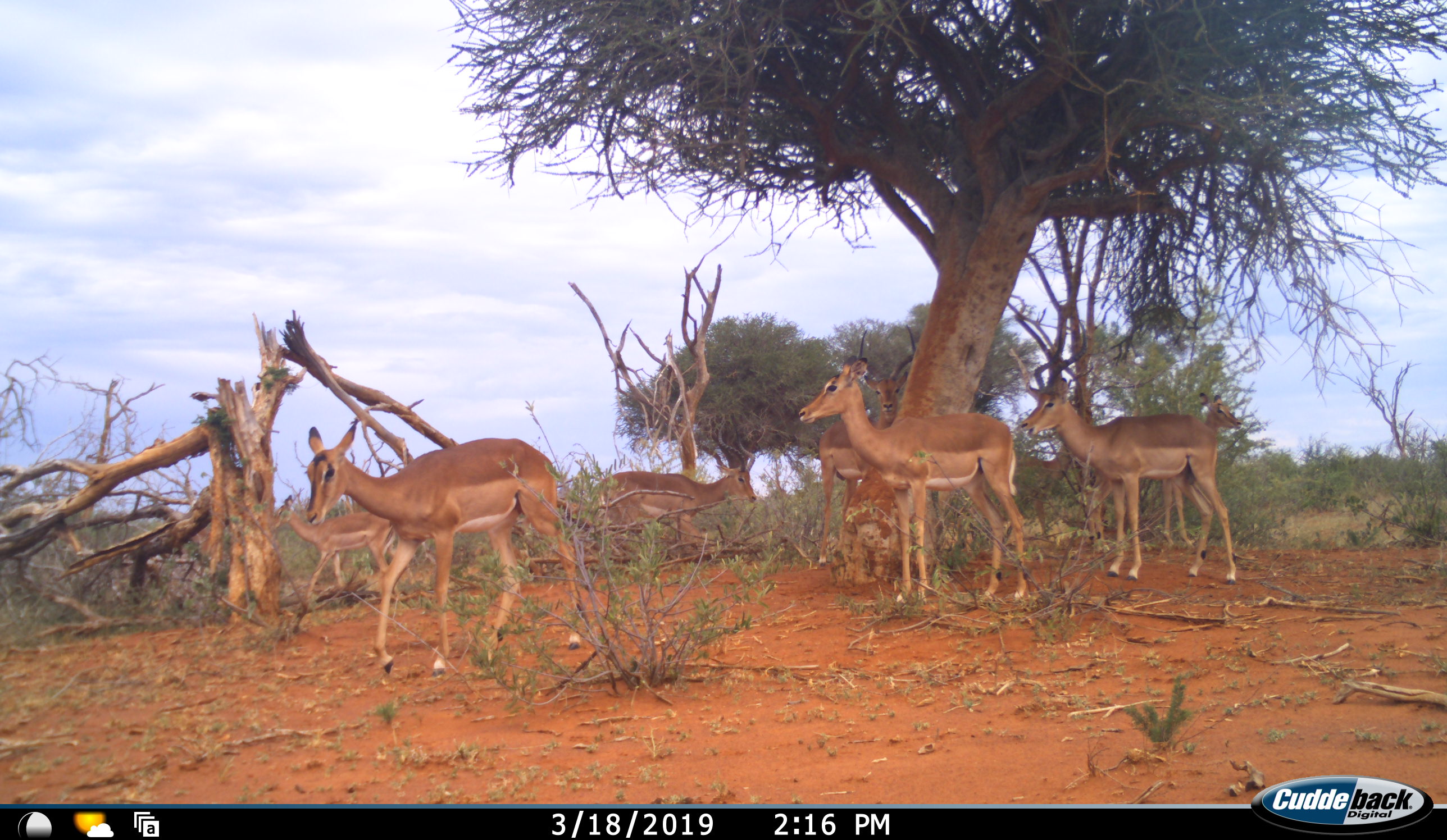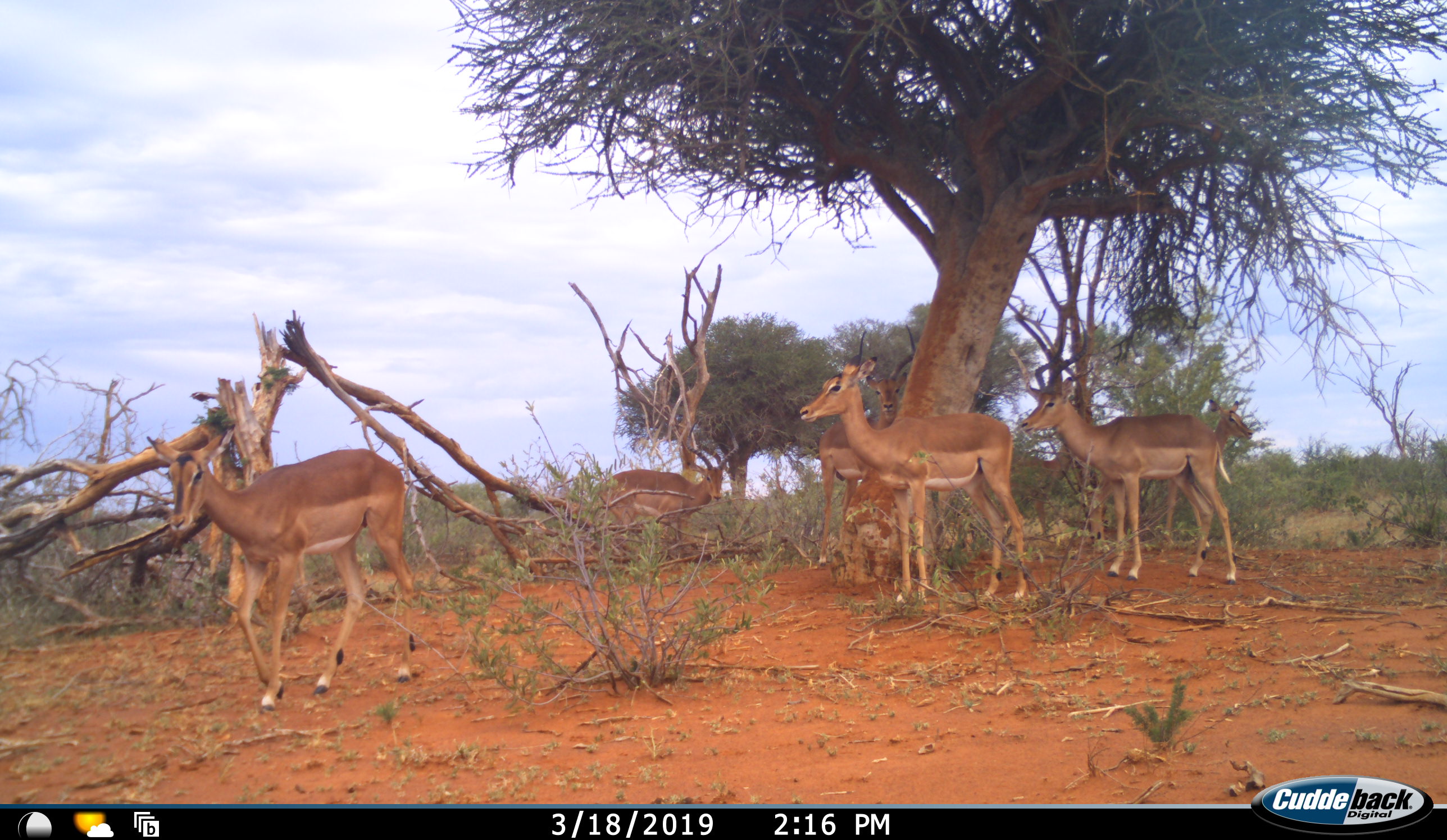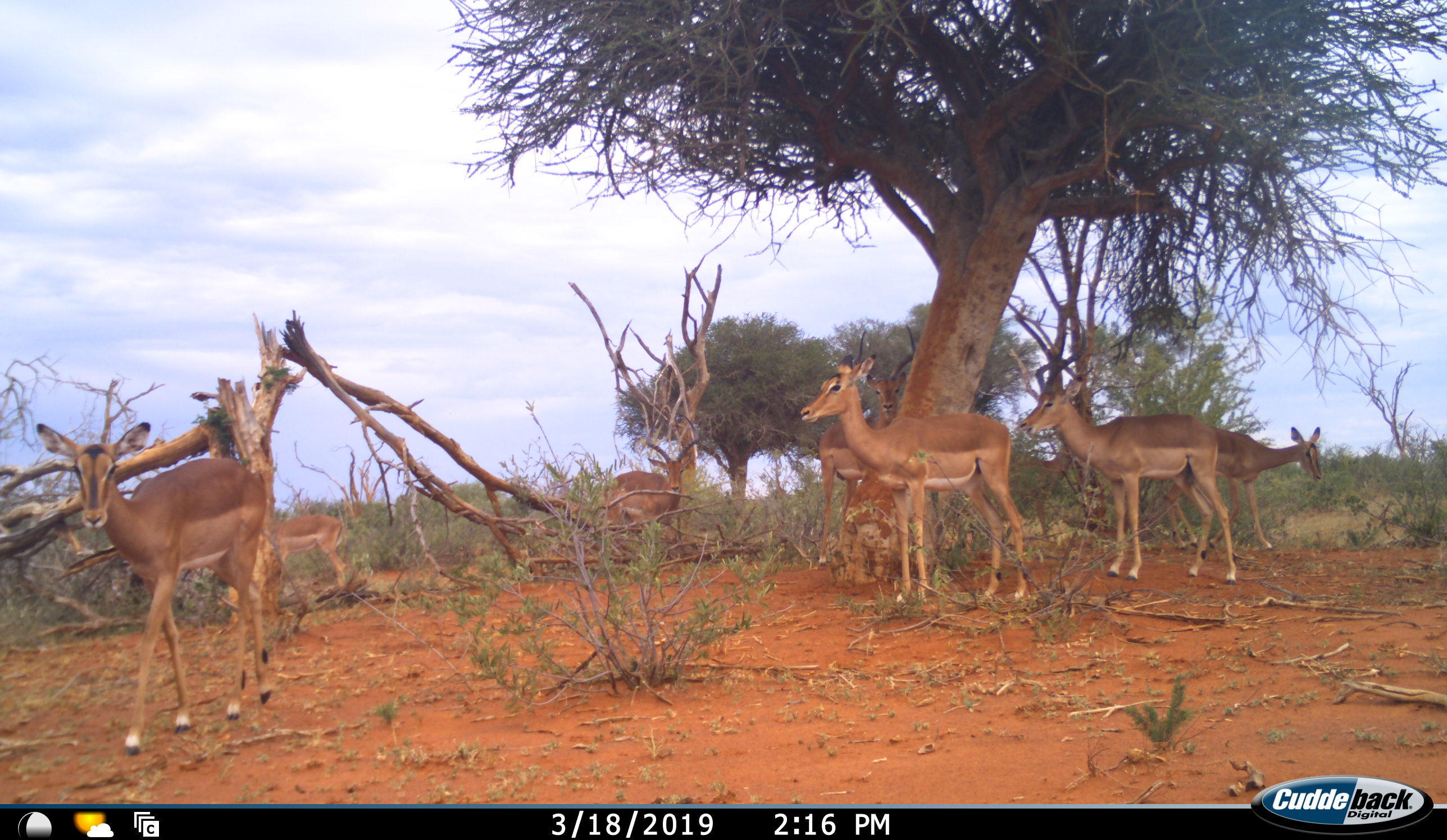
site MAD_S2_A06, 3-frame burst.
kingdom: Animalia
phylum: Chordata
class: Mammalia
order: Artiodactyla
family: Bovidae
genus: Aepyceros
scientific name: Aepyceros melampus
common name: impala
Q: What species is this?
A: Impala (Aepyceros melampus).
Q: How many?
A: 7.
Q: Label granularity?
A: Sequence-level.